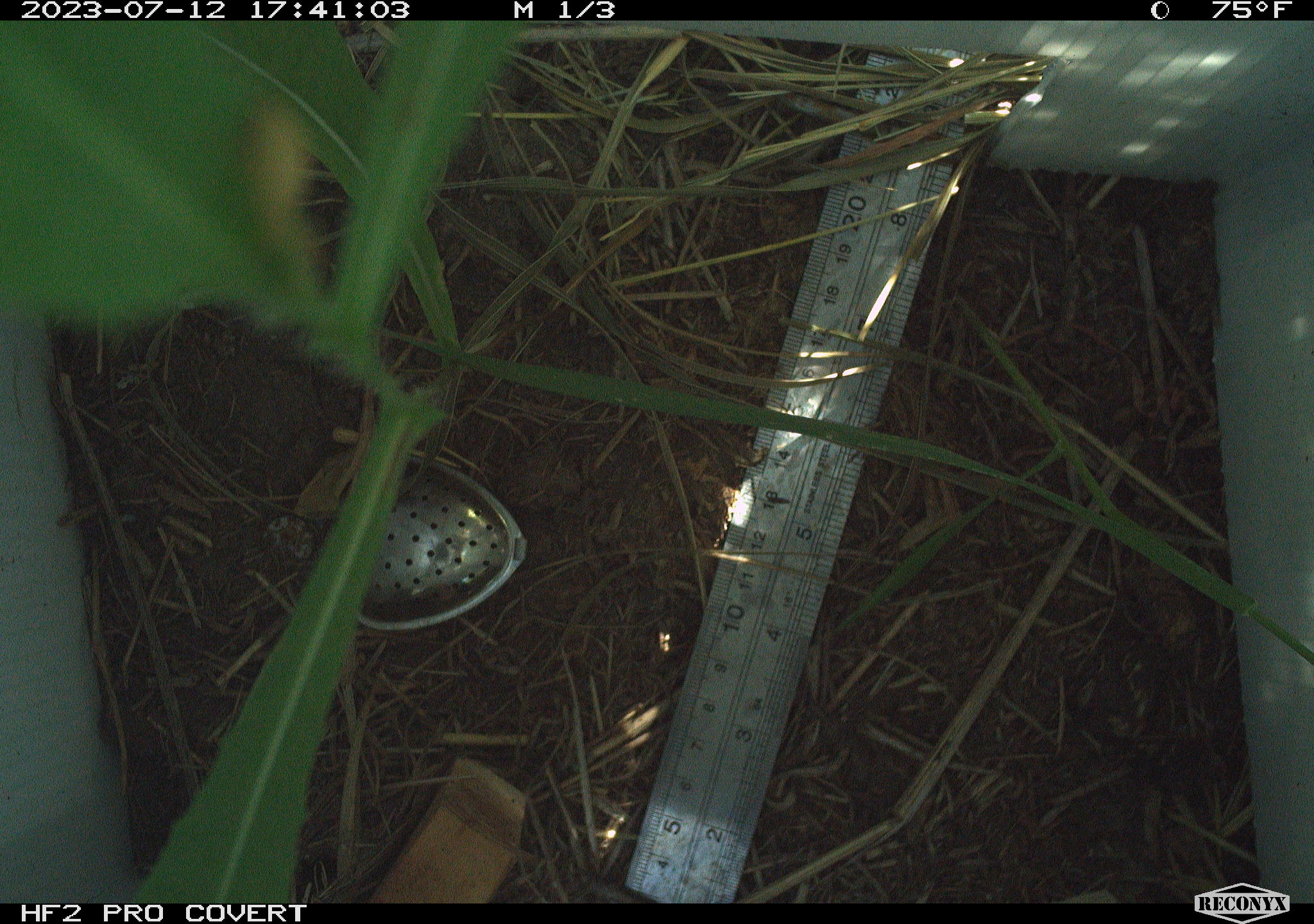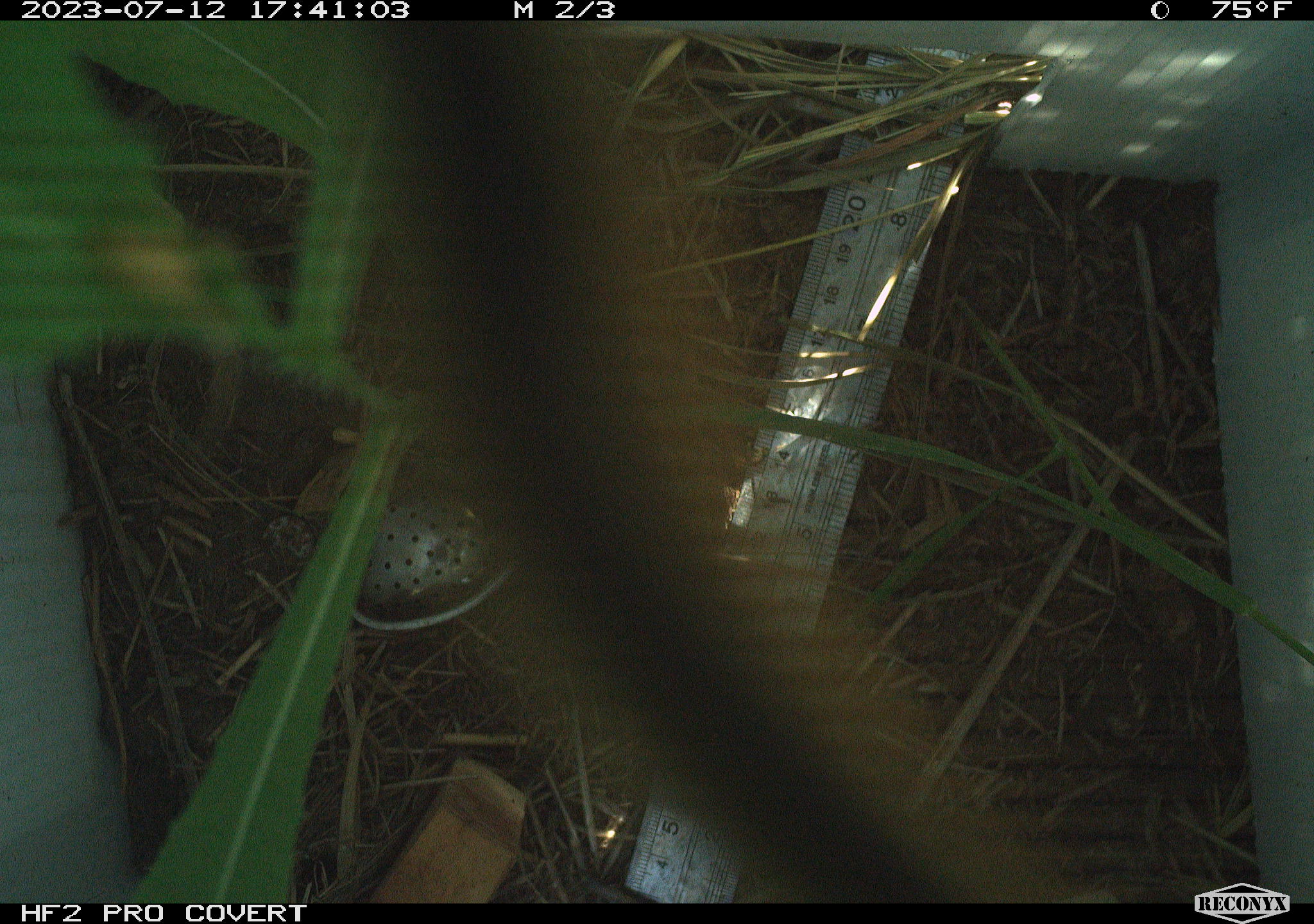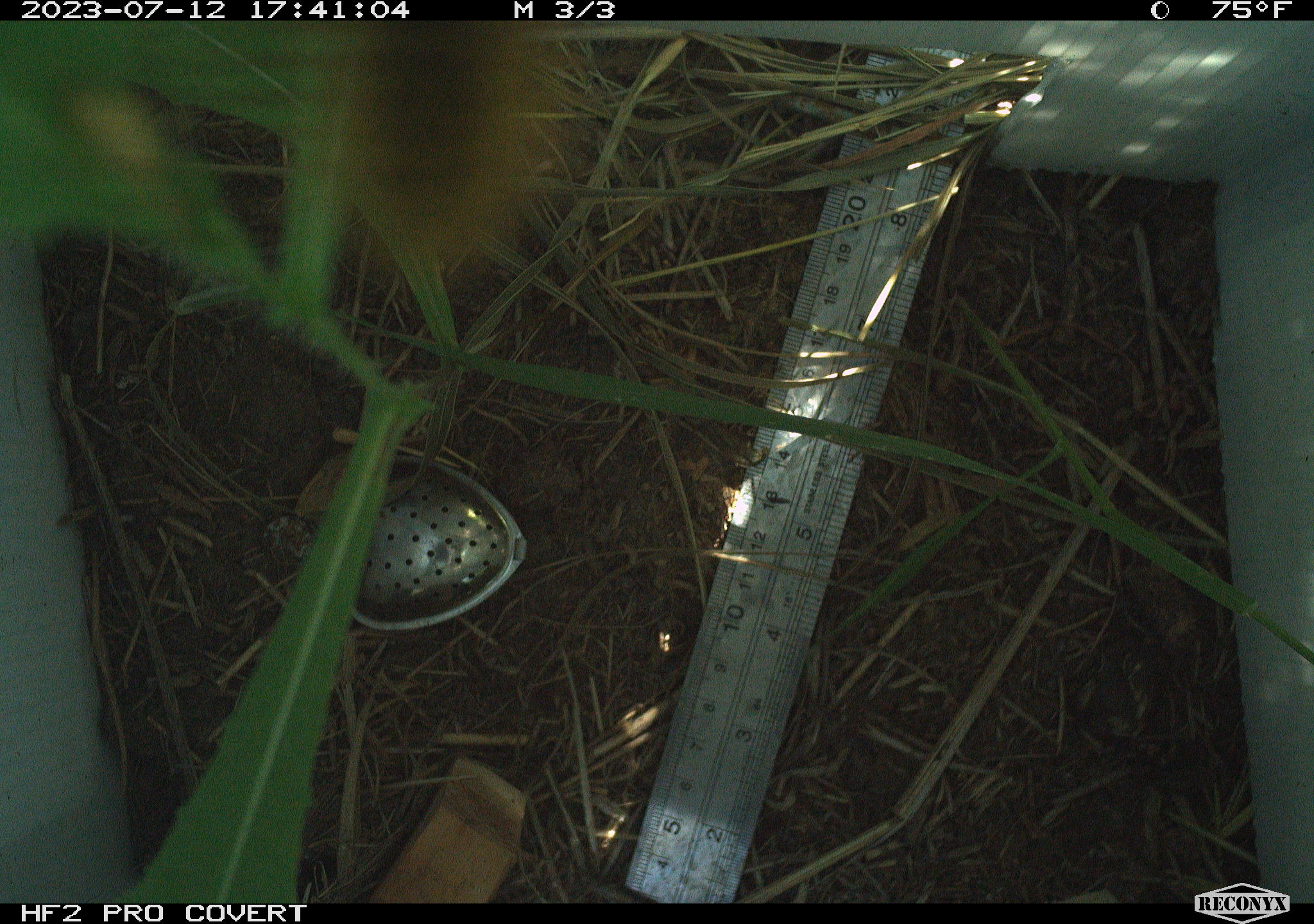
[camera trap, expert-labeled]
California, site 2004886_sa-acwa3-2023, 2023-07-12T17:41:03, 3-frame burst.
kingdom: Animalia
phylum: Arthropoda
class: Insecta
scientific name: Insecta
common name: insect